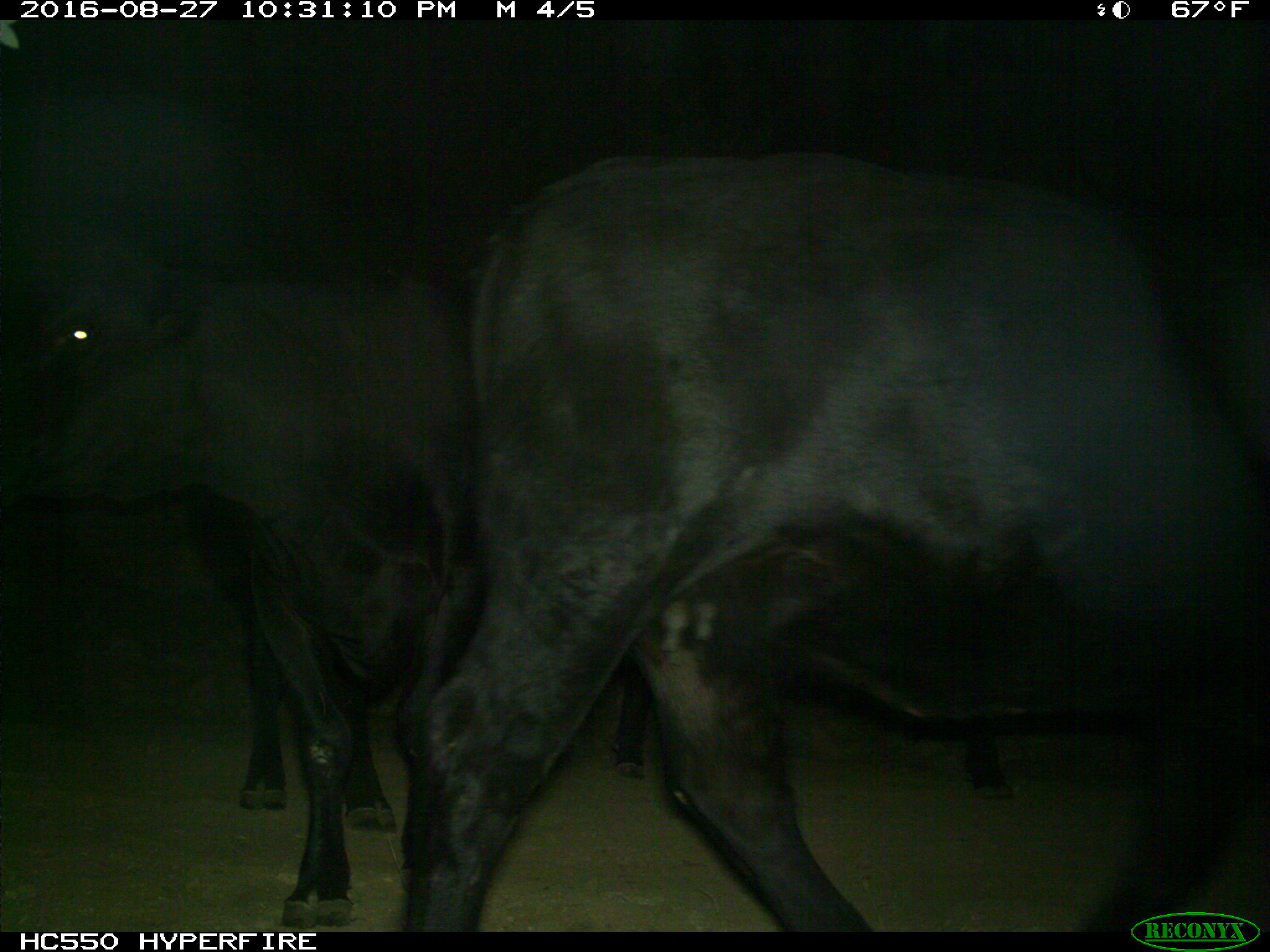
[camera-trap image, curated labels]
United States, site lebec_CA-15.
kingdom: Animalia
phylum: Chordata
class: Mammalia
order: Artiodactyla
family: Bovidae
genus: Bos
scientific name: Bos taurus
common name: domestic cow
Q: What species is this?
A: Bos taurus (domestic cow).